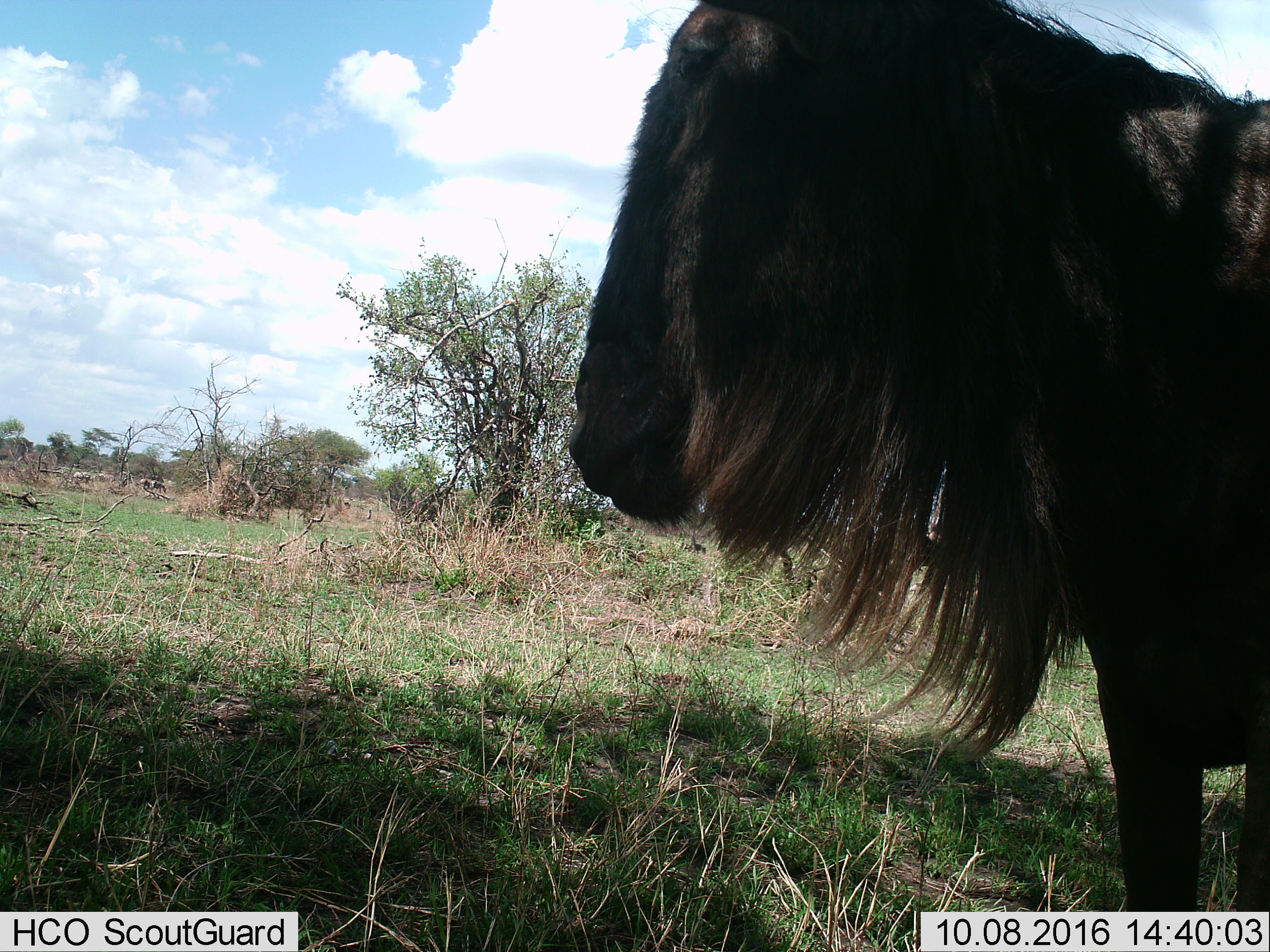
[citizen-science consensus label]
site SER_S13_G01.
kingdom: Animalia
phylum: Chordata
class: Mammalia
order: Artiodactyla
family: Bovidae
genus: Connochaetes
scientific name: Connochaetes taurinus taurinus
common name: blue wildebeest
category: wildebeestblue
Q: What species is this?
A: Wildebeestblue (blue wildebeest) (Connochaetes taurinus taurinus).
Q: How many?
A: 1.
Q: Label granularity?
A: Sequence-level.